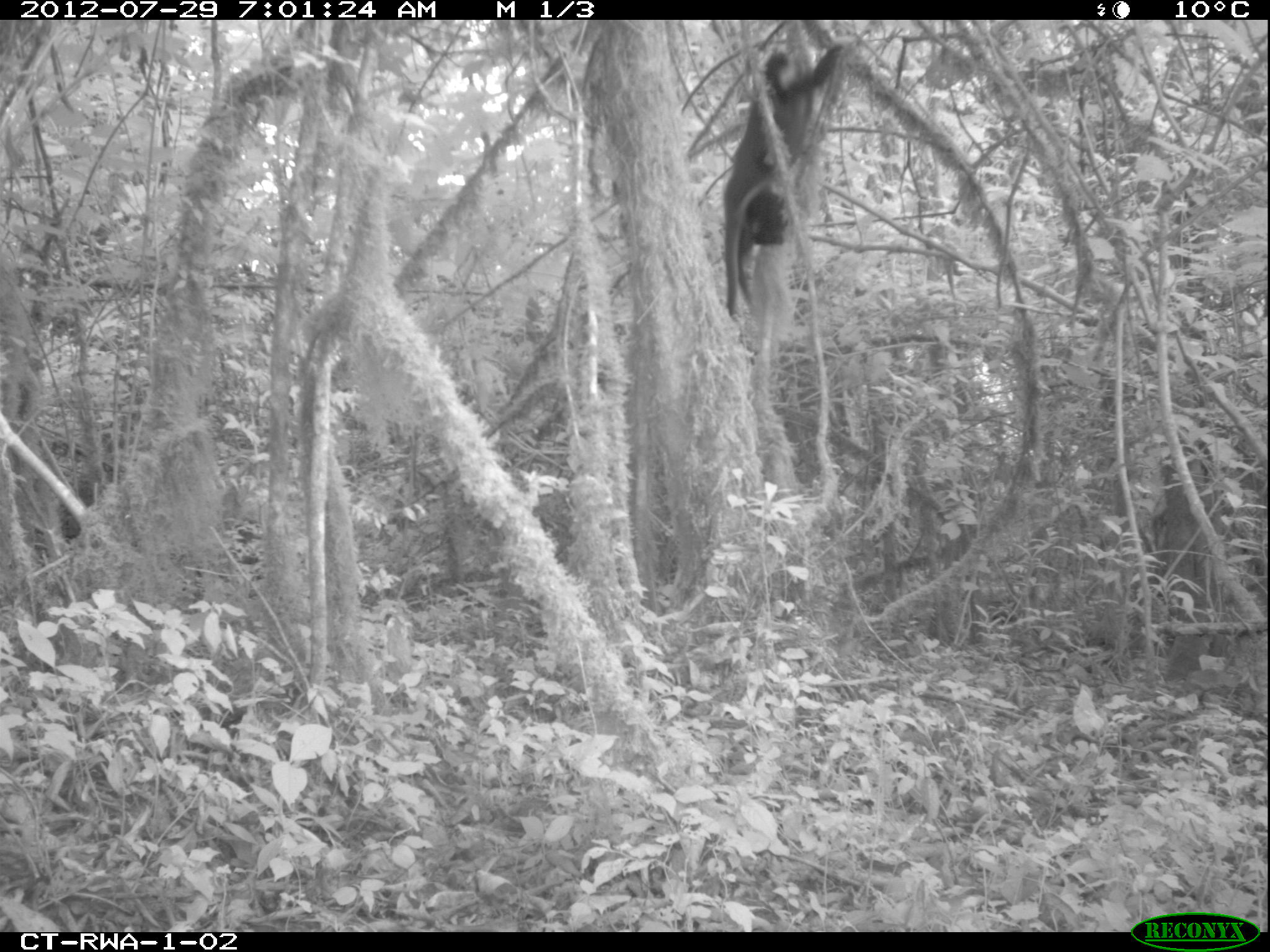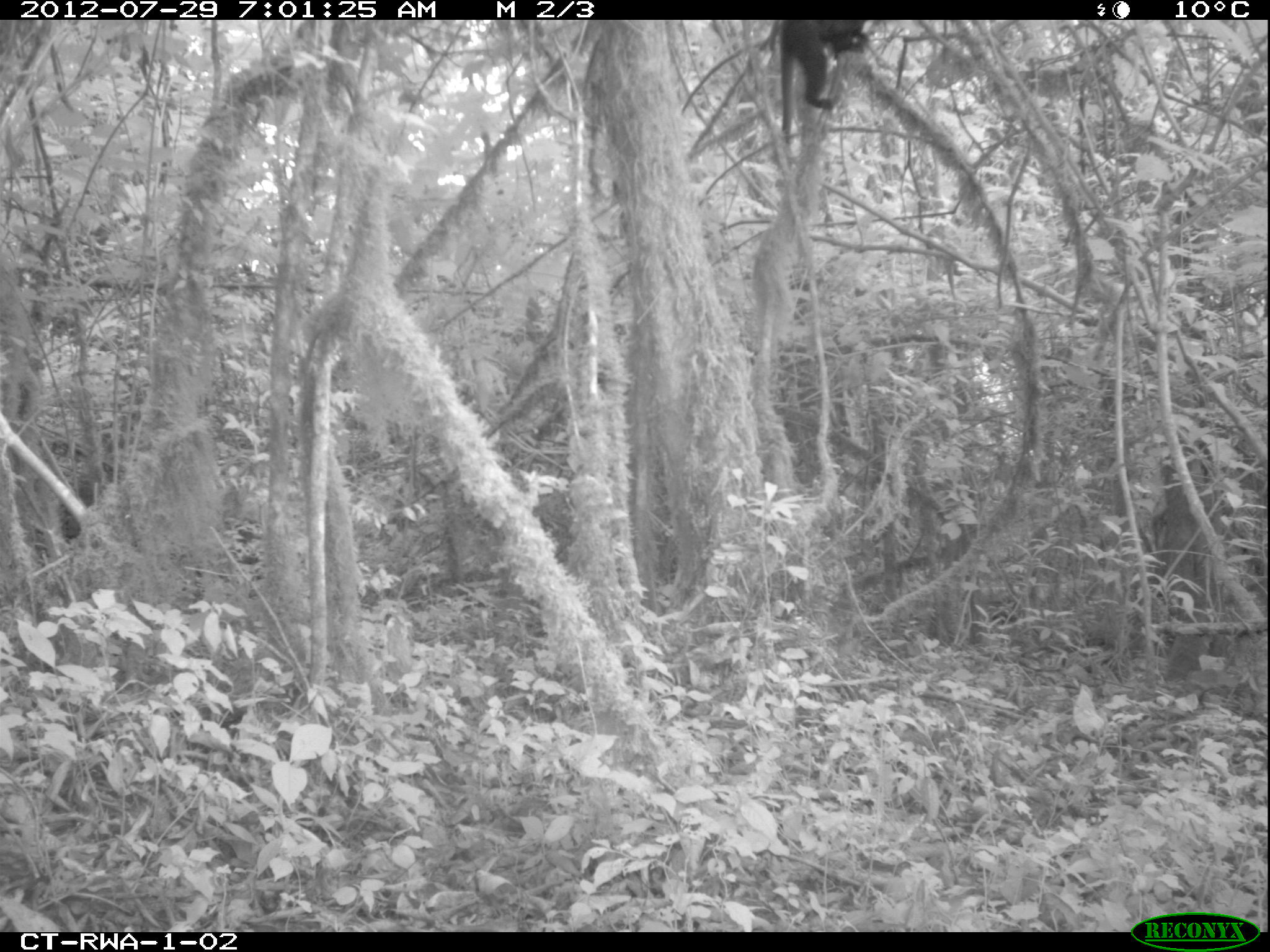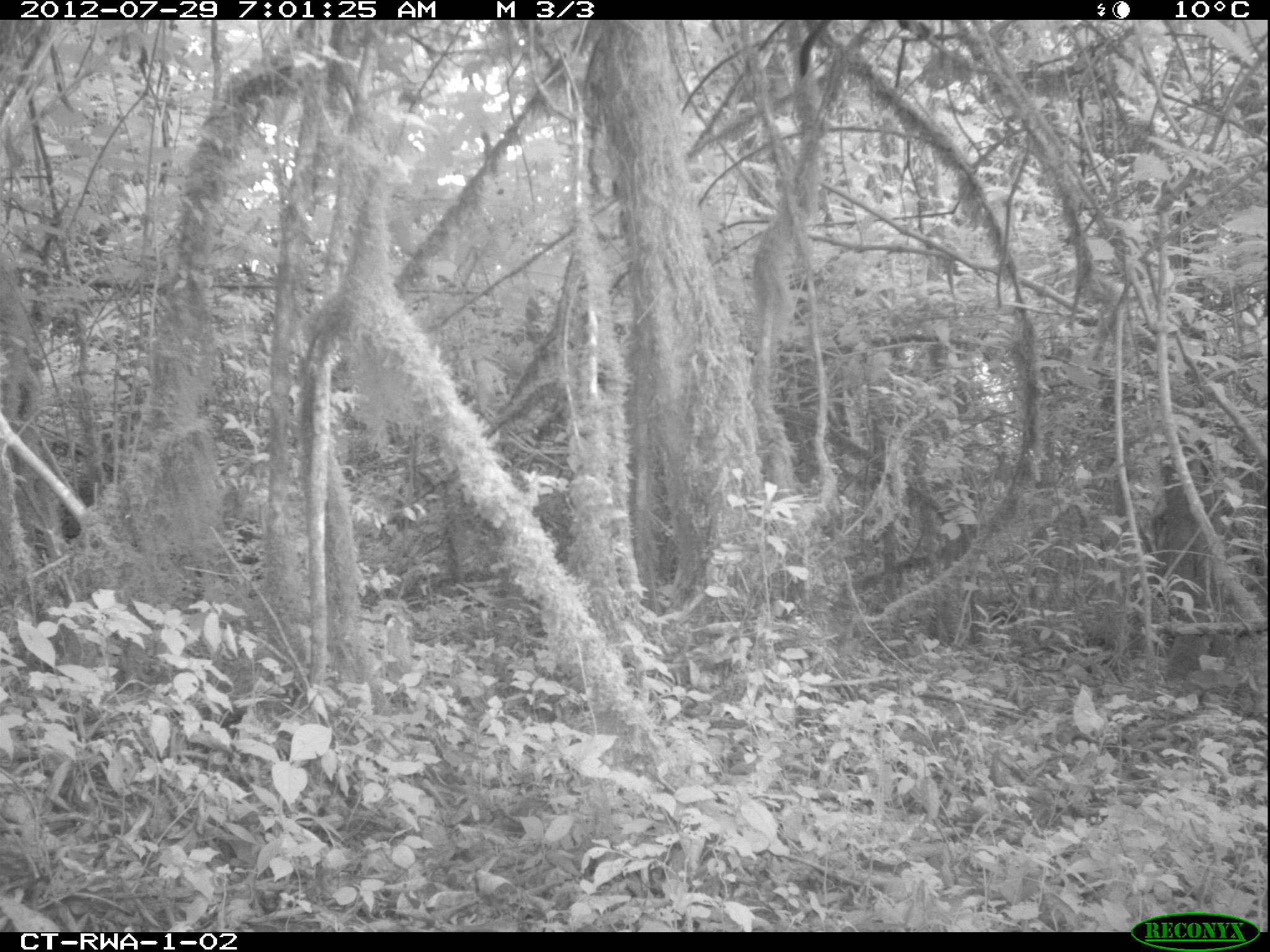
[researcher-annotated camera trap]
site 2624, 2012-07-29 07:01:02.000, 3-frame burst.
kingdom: Animalia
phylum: Chordata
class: Mammalia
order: Primates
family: Cercopithecidae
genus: Allochrocebus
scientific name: Allochrocebus lhoesti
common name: l'hoest's monkey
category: cercopithecus lhoesti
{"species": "cercopithecus lhoesti (l'hoest's monkey) (Allochrocebus lhoesti)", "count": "1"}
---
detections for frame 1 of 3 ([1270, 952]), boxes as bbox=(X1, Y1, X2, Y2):
cercopithecus lhoesti: bbox=(721, 42, 847, 323)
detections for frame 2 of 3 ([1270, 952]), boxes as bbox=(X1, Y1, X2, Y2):
cercopithecus lhoesti: bbox=(778, 19, 868, 145)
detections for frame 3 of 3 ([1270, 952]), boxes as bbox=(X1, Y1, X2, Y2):
cercopithecus lhoesti: bbox=(798, 20, 832, 79)